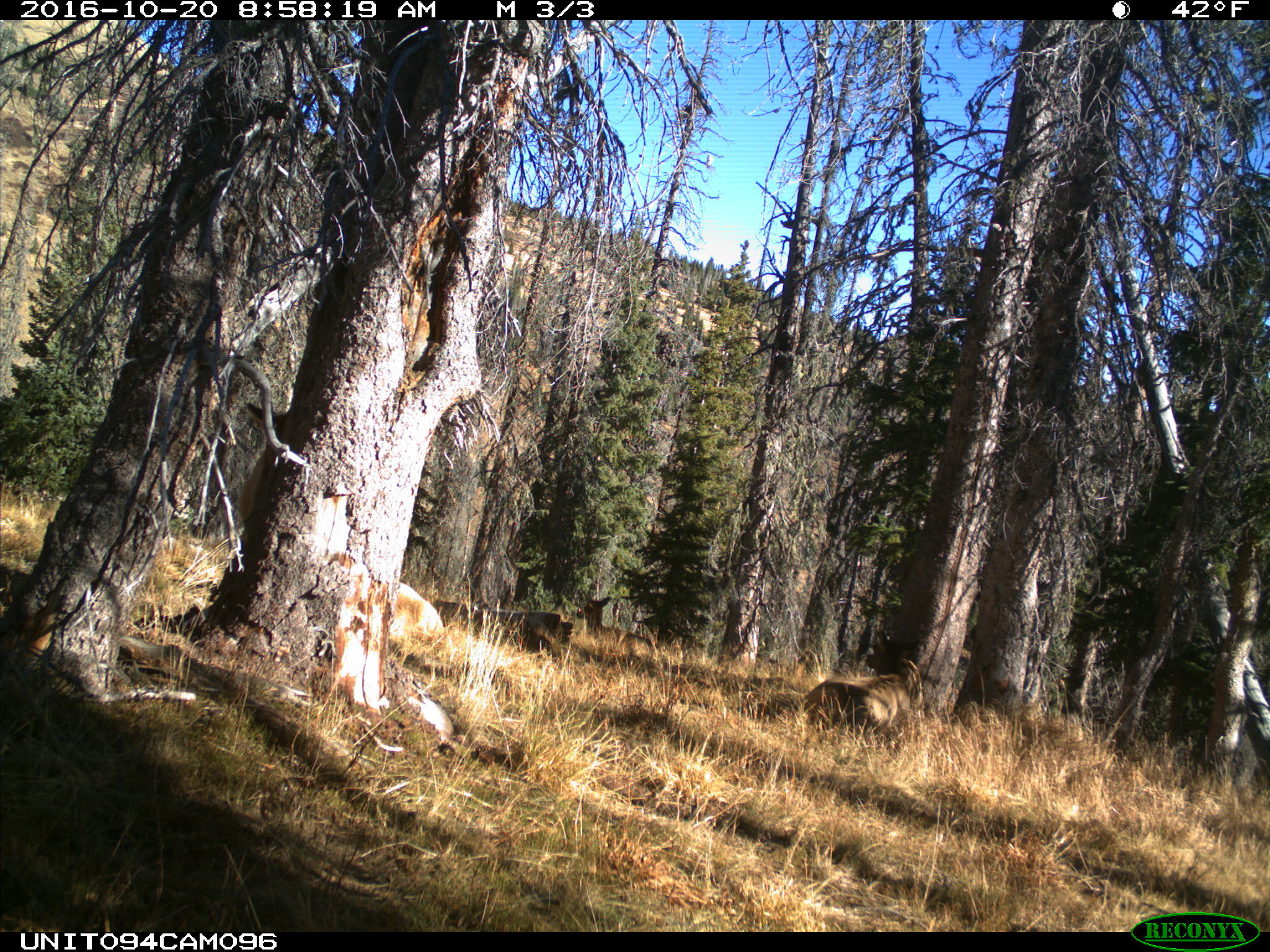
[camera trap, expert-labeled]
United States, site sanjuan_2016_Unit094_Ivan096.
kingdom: Animalia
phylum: Chordata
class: Mammalia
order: Artiodactyla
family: Cervidae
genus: Cervus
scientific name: Cervus elaphus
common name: red deer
Cervus elaphus (red deer).